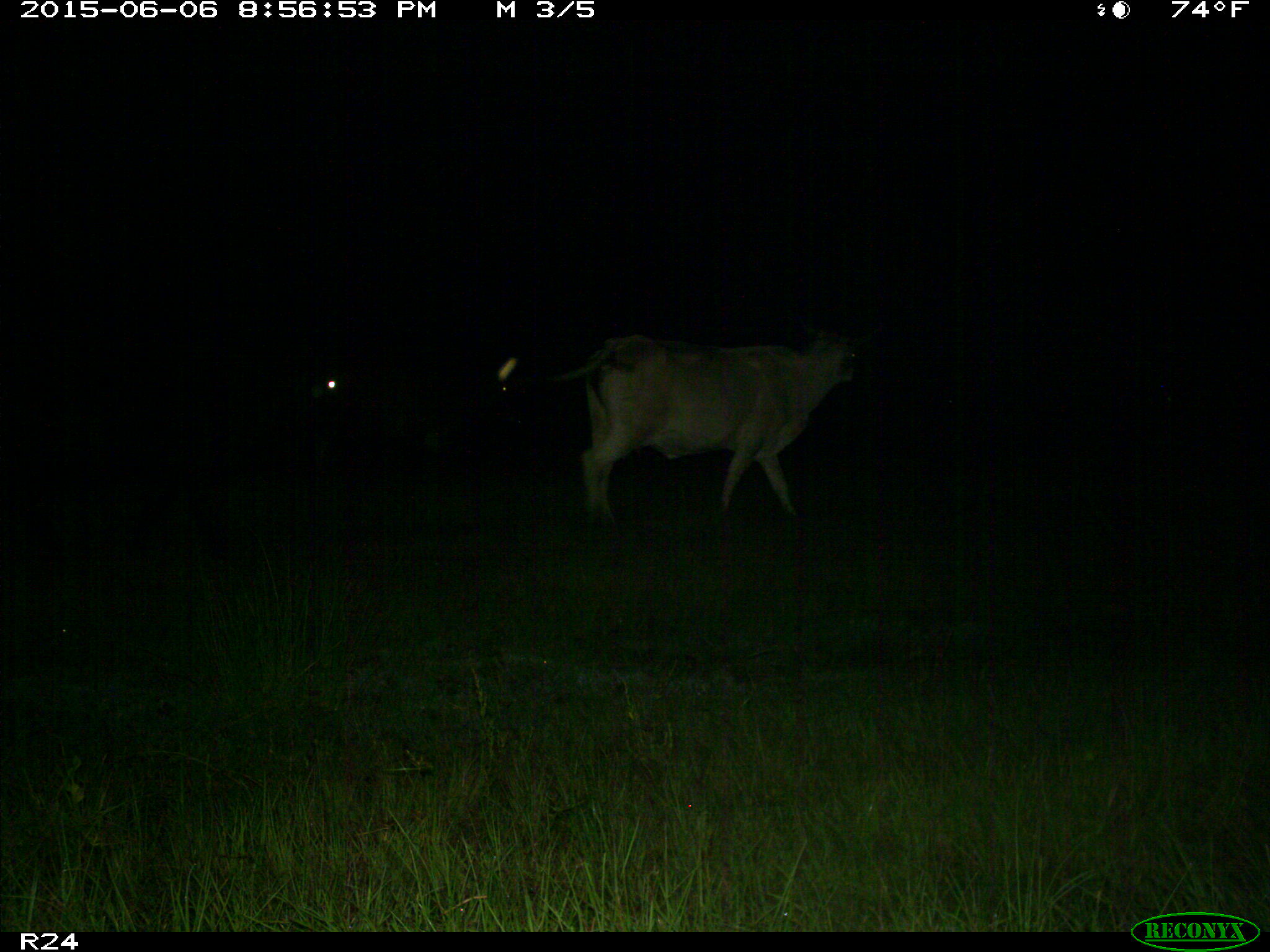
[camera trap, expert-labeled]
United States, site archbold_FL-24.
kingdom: Animalia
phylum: Chordata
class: Mammalia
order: Artiodactyla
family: Bovidae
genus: Bos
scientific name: Bos taurus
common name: domestic cow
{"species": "Bos taurus (domestic cow)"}